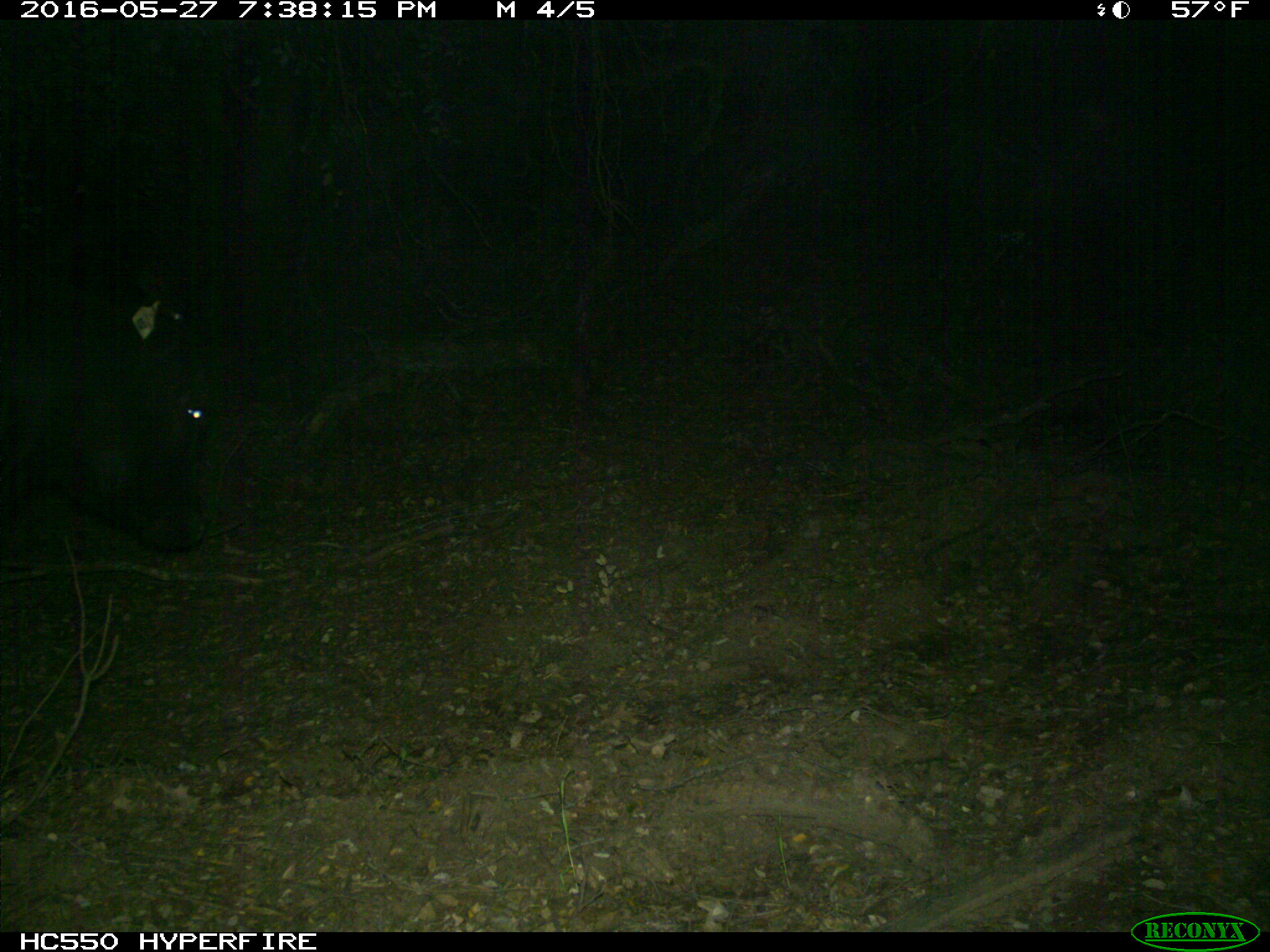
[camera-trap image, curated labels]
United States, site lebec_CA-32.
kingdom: Animalia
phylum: Chordata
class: Mammalia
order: Artiodactyla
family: Bovidae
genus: Bos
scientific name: Bos taurus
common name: domestic cow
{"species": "Bos taurus (domestic cow)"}